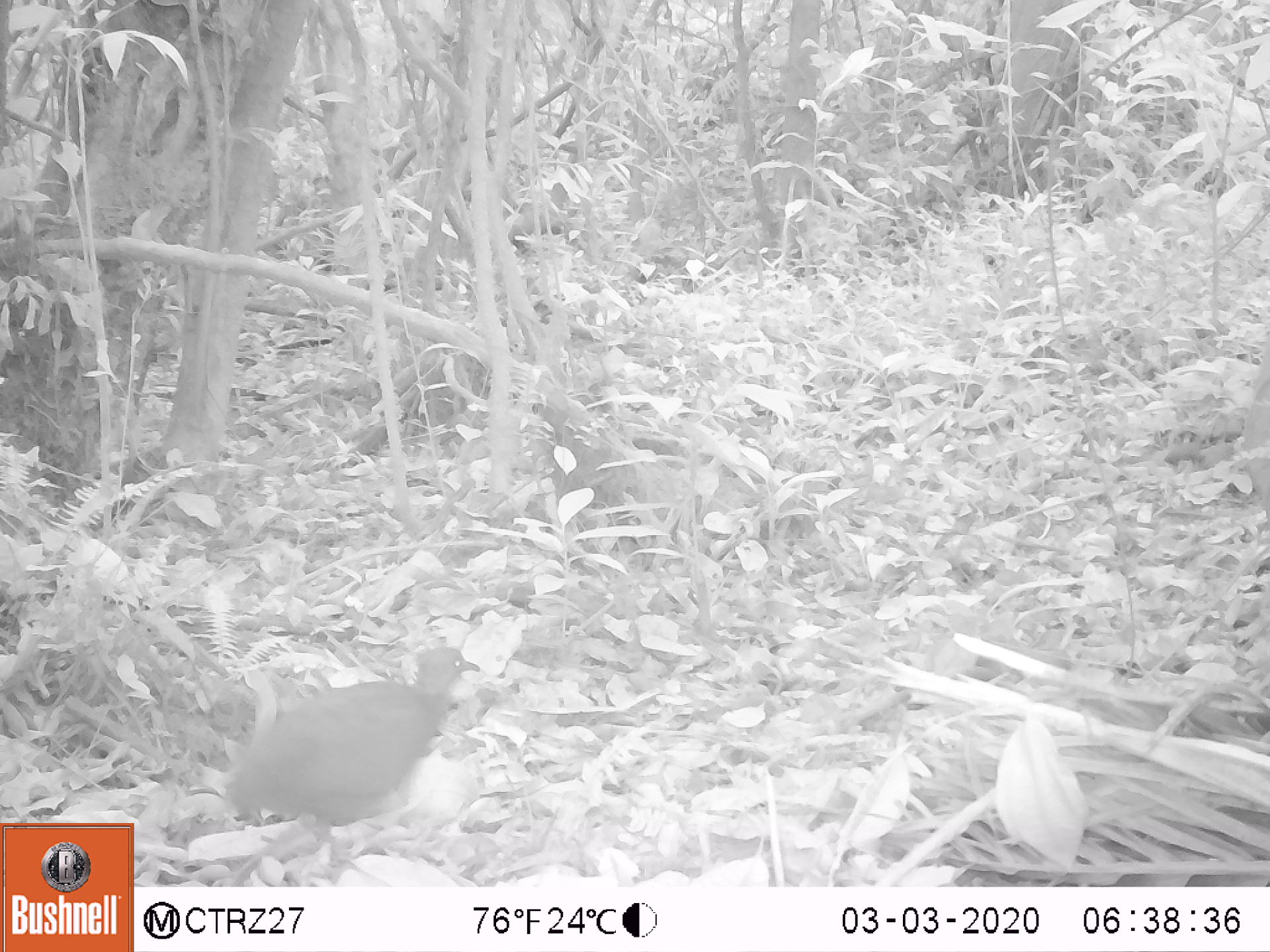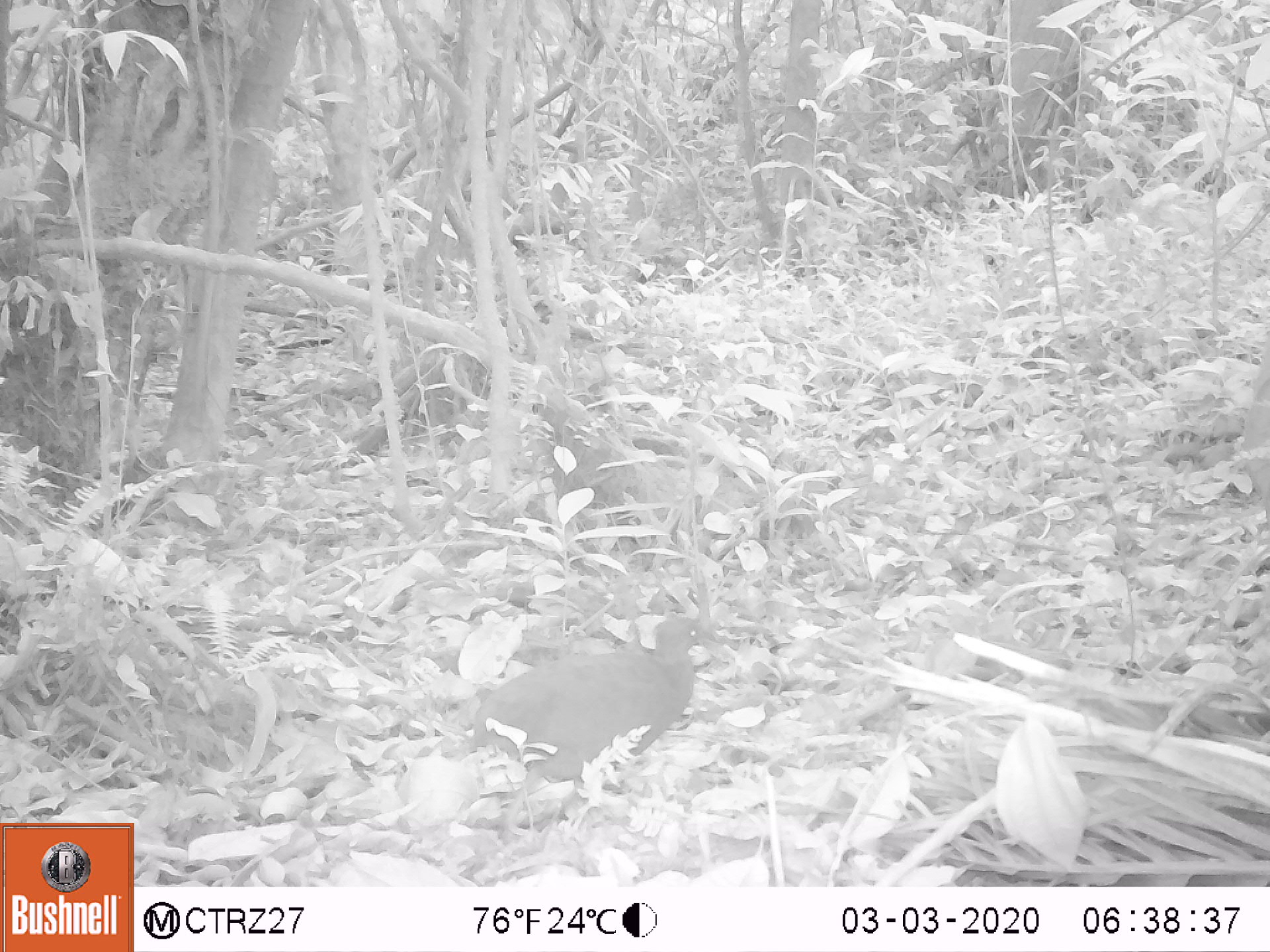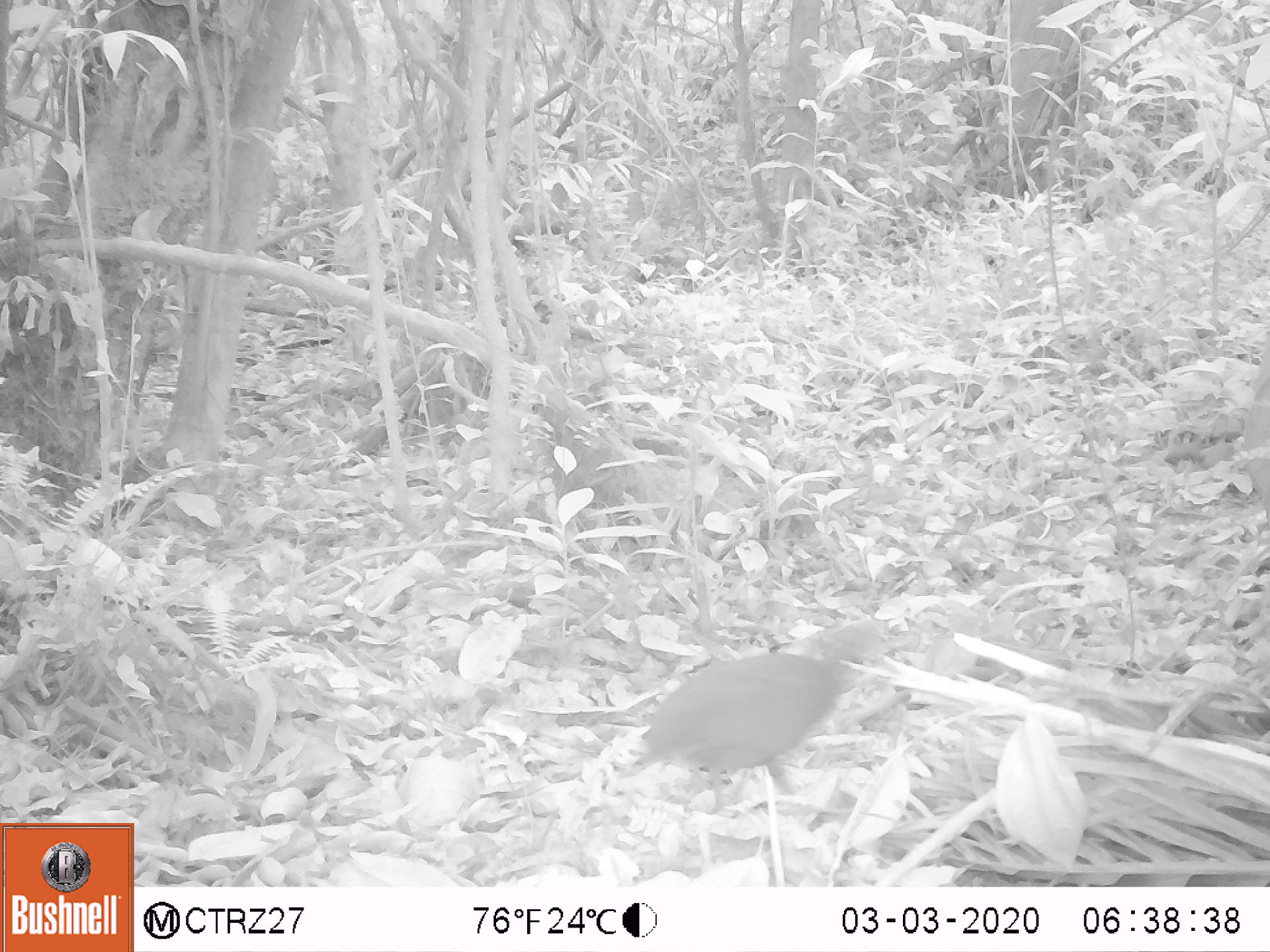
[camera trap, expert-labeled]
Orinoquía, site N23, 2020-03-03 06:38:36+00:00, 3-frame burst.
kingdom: Animalia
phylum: Chordata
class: Aves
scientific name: Aves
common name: bird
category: unknown bird